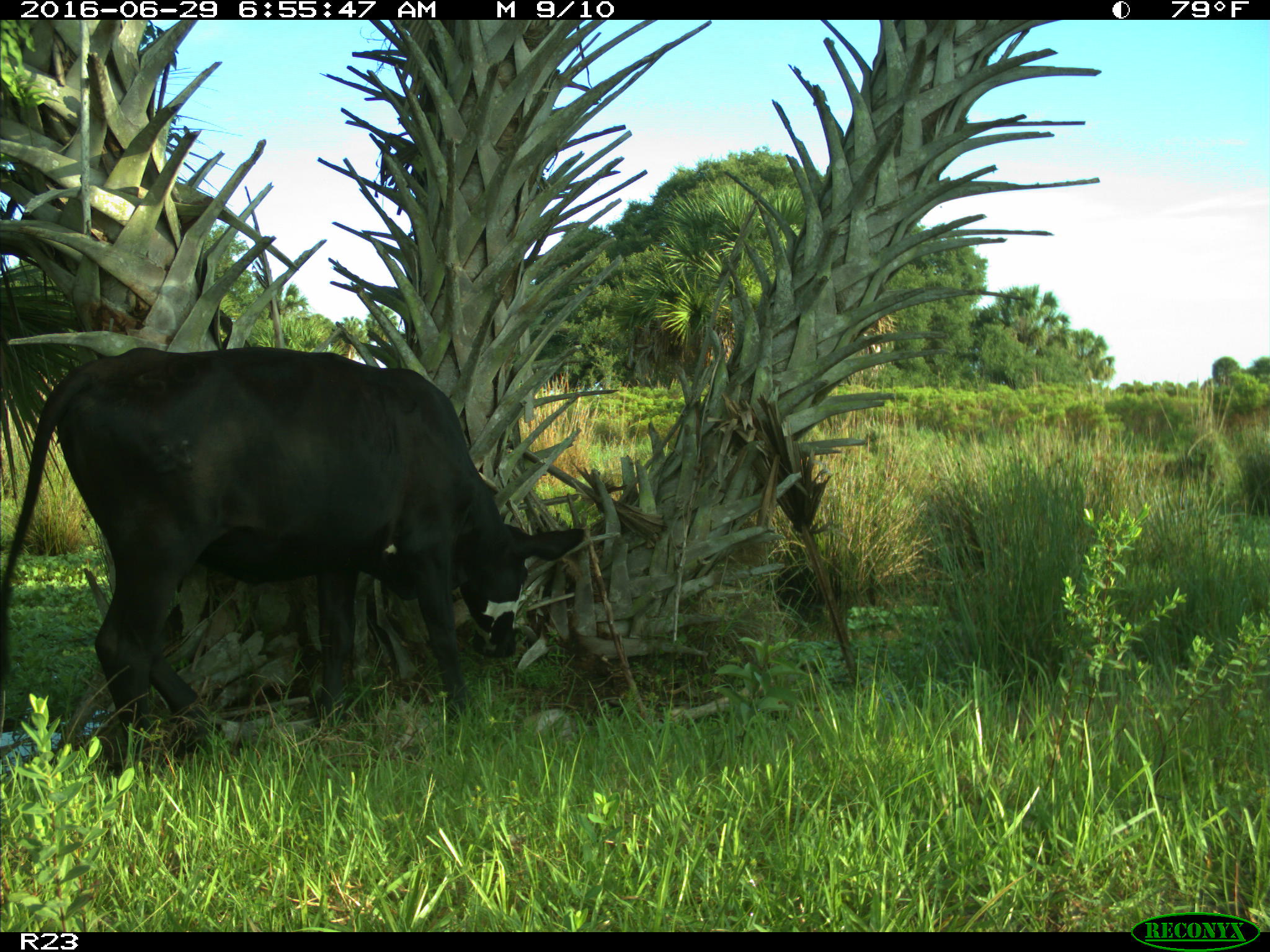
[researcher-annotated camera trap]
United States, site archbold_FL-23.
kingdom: Animalia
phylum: Chordata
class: Mammalia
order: Artiodactyla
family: Bovidae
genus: Bos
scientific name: Bos taurus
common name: domestic cow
Bos taurus (domestic cow).